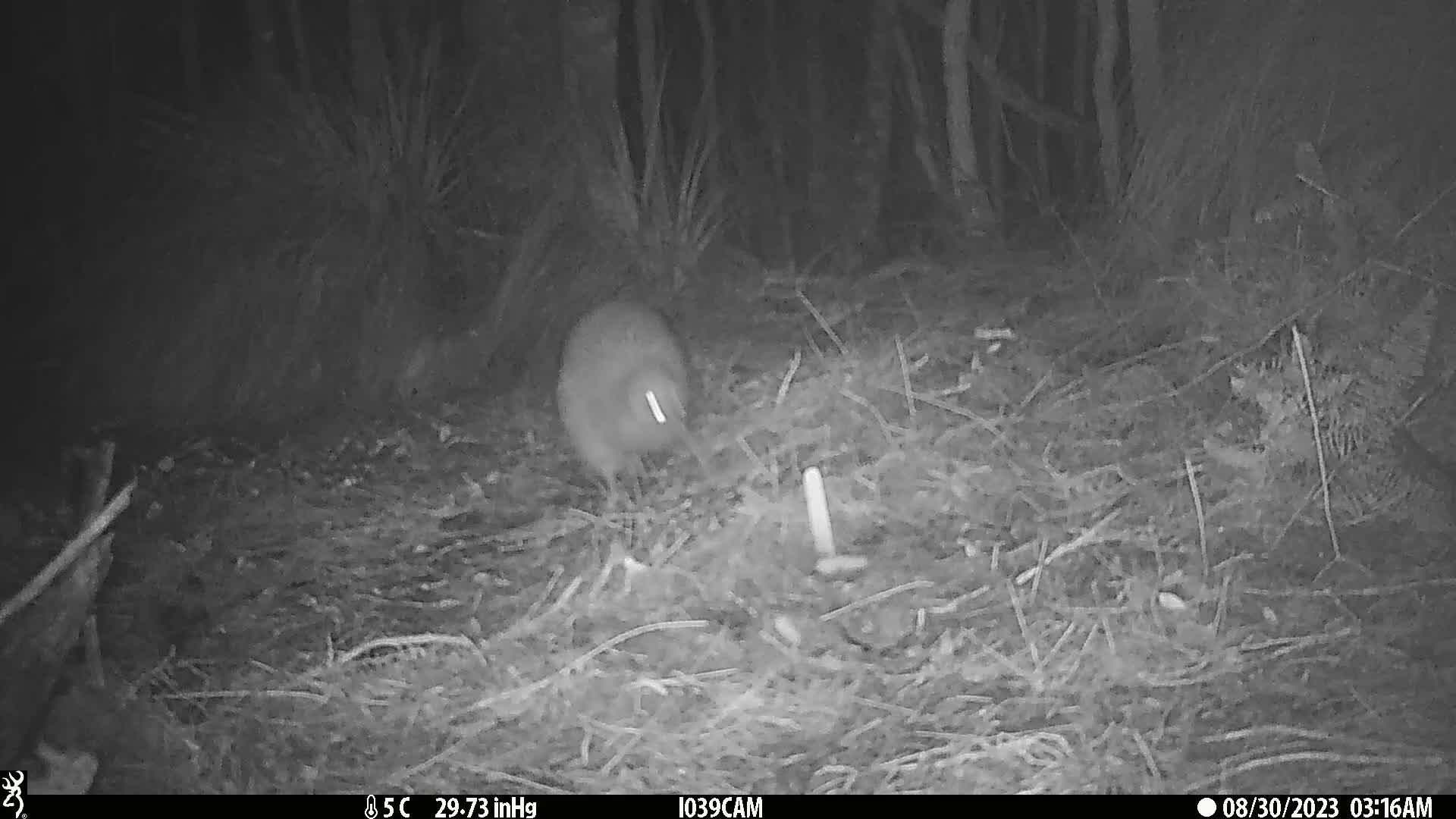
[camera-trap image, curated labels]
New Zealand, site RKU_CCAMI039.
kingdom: Animalia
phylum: Chordata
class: Aves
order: Apterygiformes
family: Apterygidae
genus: Apteryx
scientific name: Apteryx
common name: kiwi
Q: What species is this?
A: Kiwi (Apteryx).